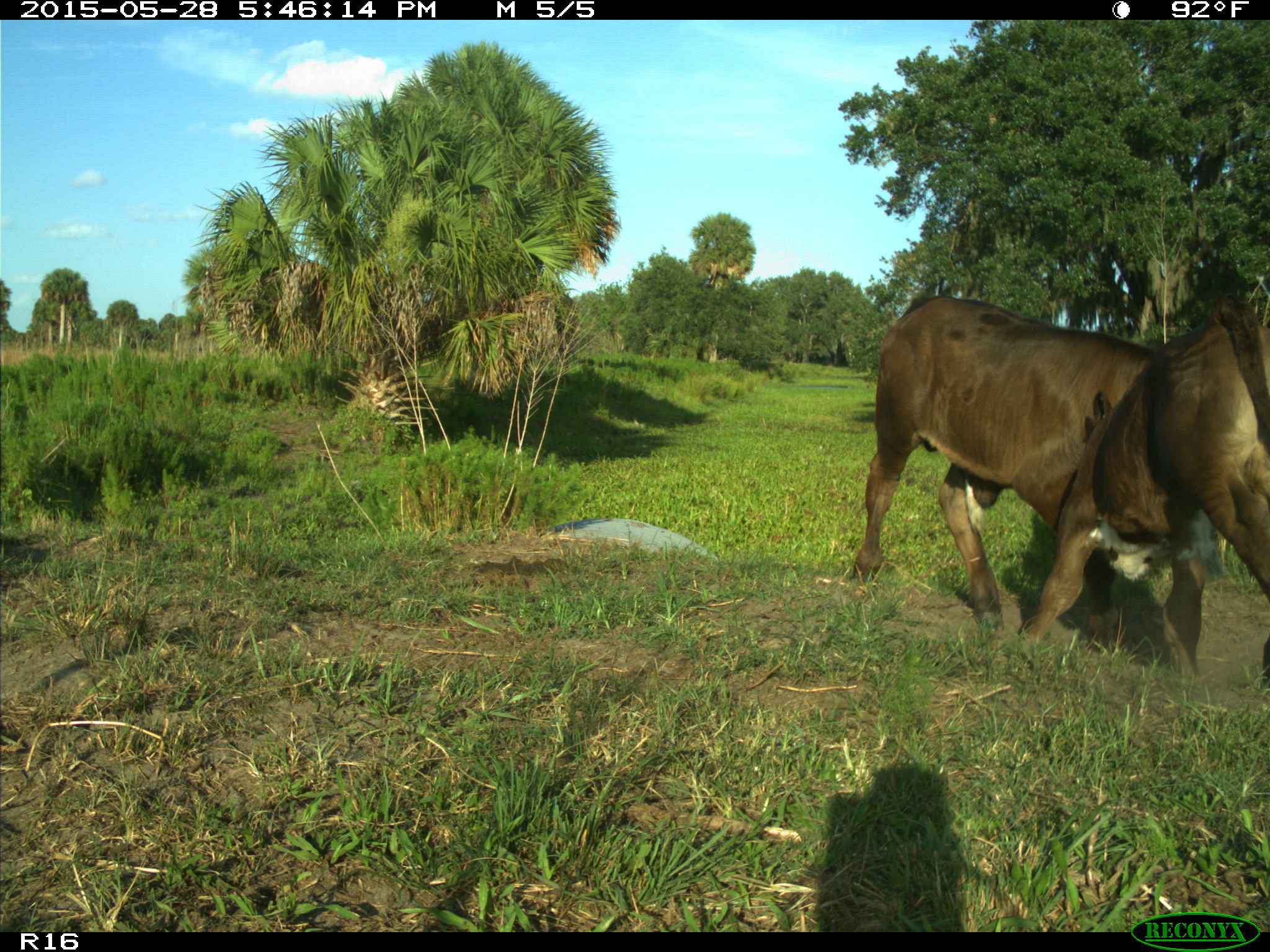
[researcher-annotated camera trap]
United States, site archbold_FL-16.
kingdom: Animalia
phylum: Chordata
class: Mammalia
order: Artiodactyla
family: Bovidae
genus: Bos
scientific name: Bos taurus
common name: domestic cow